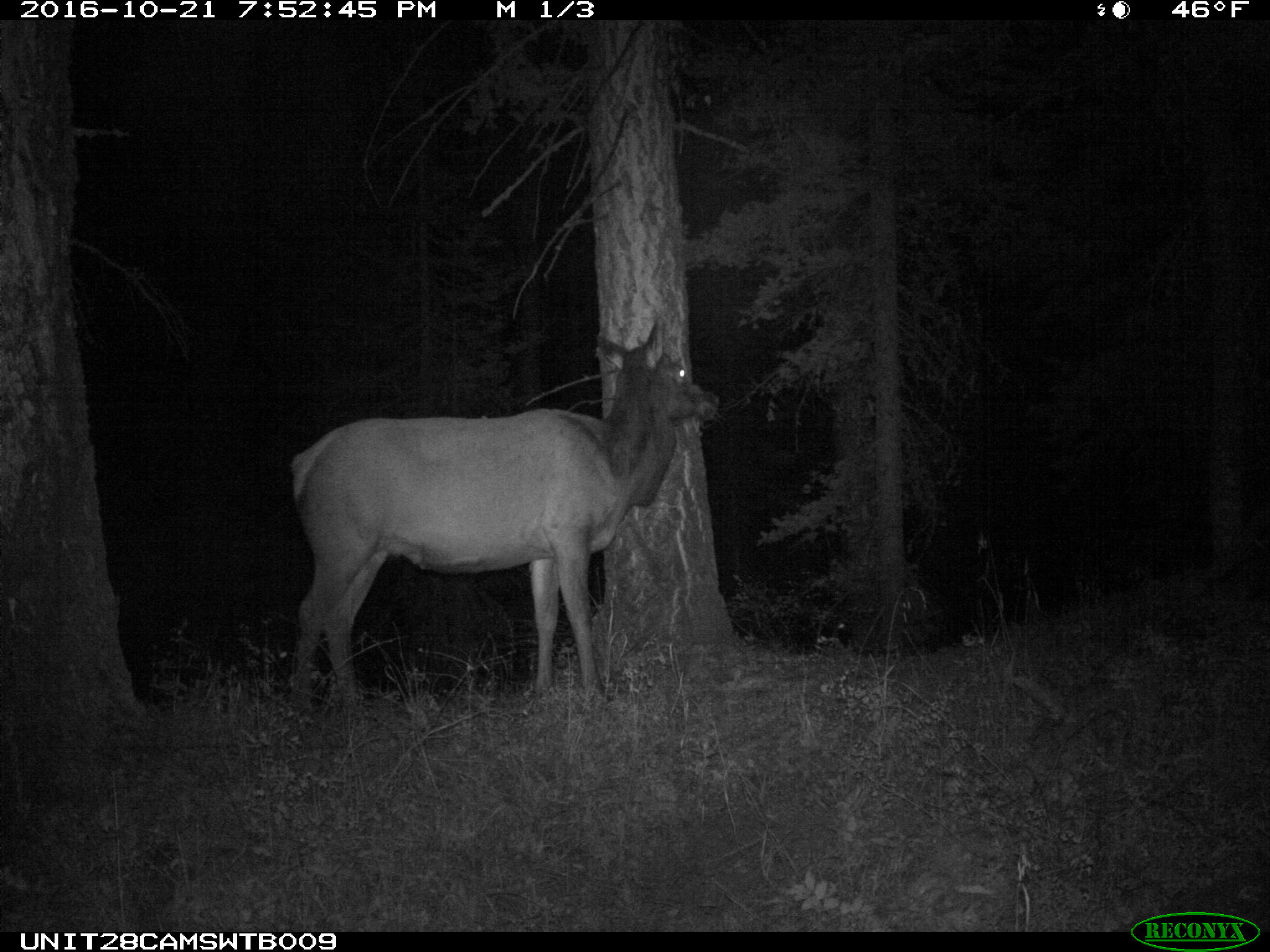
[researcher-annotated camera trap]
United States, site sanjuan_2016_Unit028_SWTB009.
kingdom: Animalia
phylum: Chordata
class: Mammalia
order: Artiodactyla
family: Cervidae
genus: Cervus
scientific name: Cervus elaphus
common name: red deer